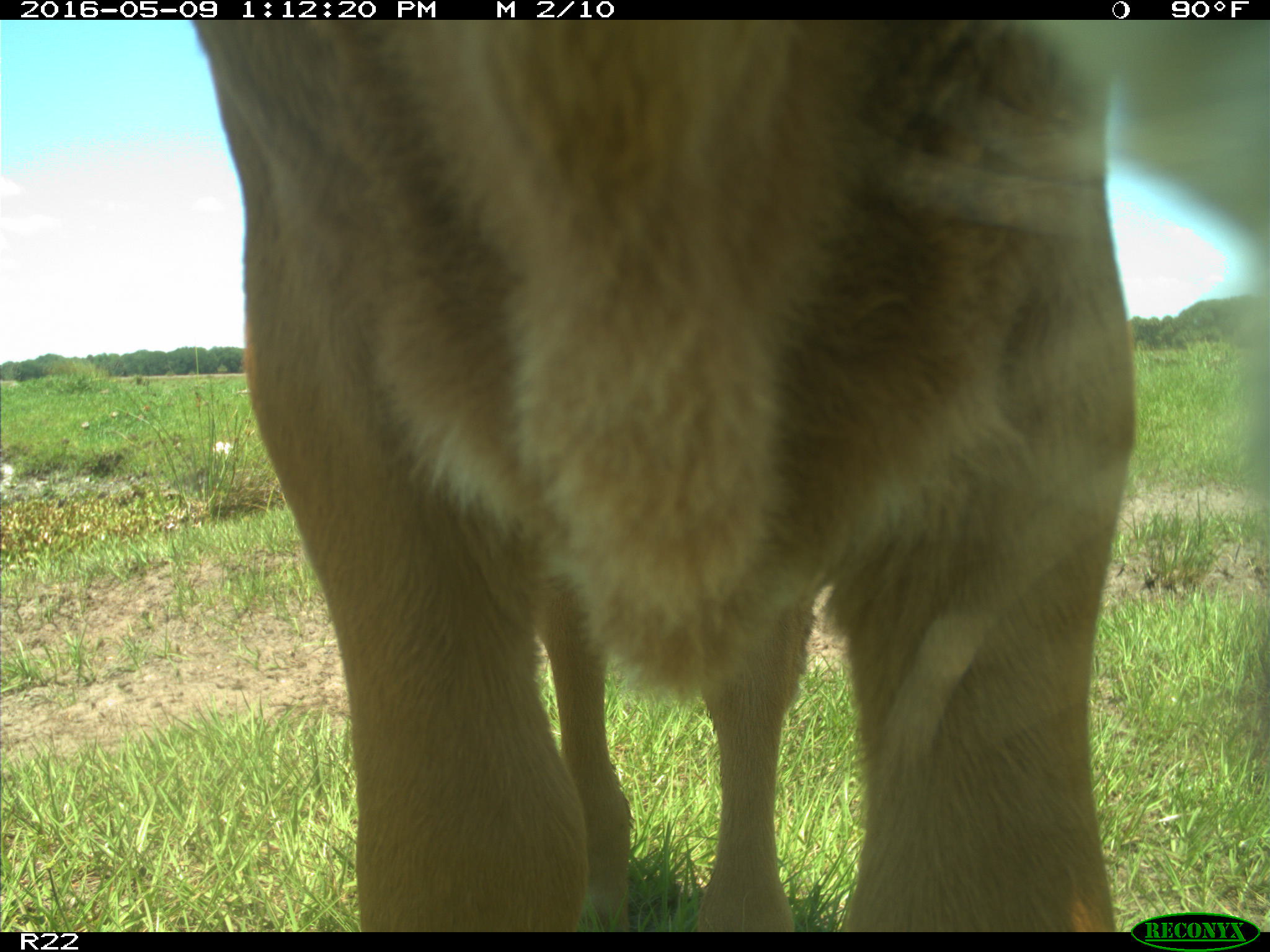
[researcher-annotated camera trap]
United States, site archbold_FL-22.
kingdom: Animalia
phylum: Chordata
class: Mammalia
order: Artiodactyla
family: Bovidae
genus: Bos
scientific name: Bos taurus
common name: domestic cow